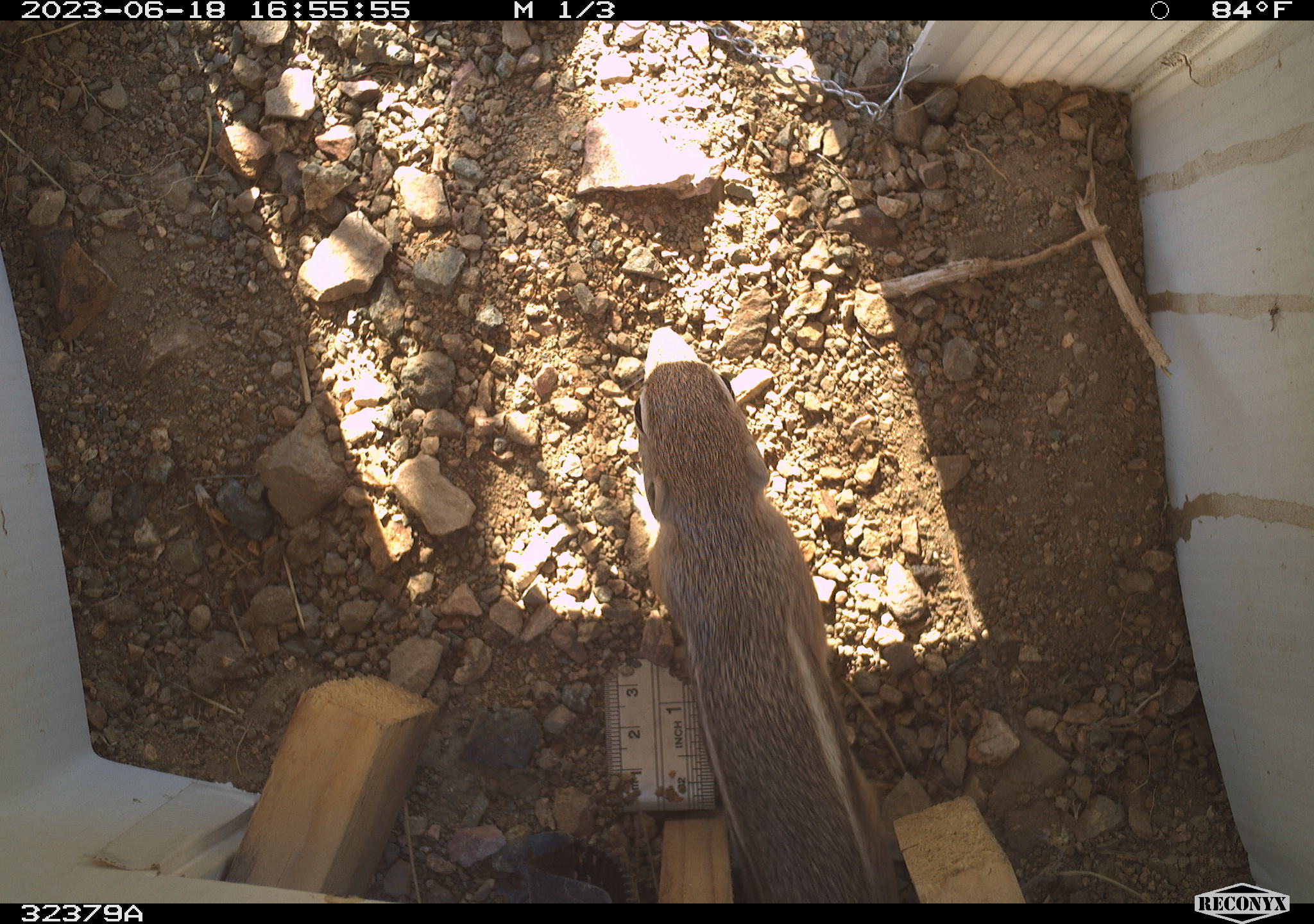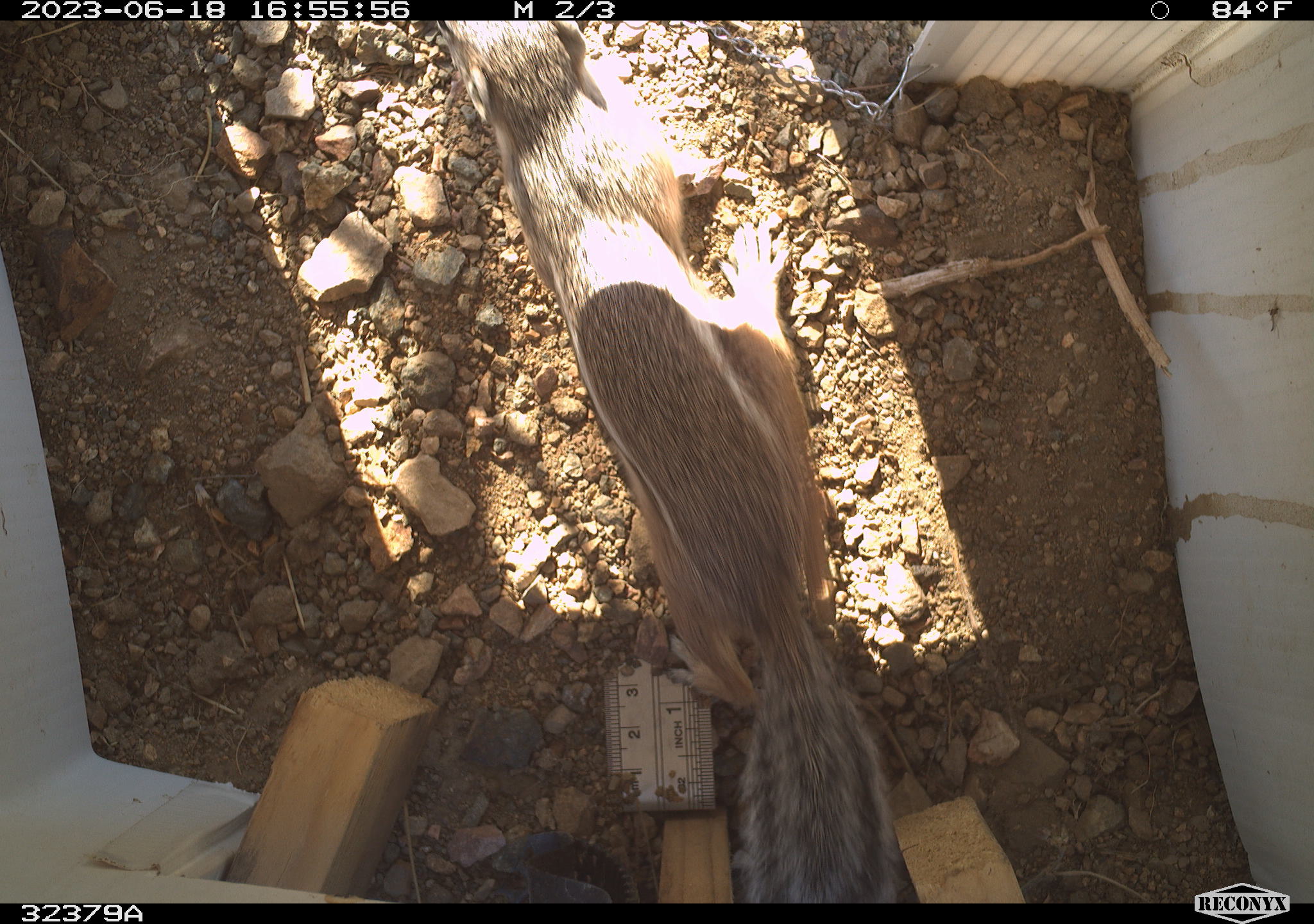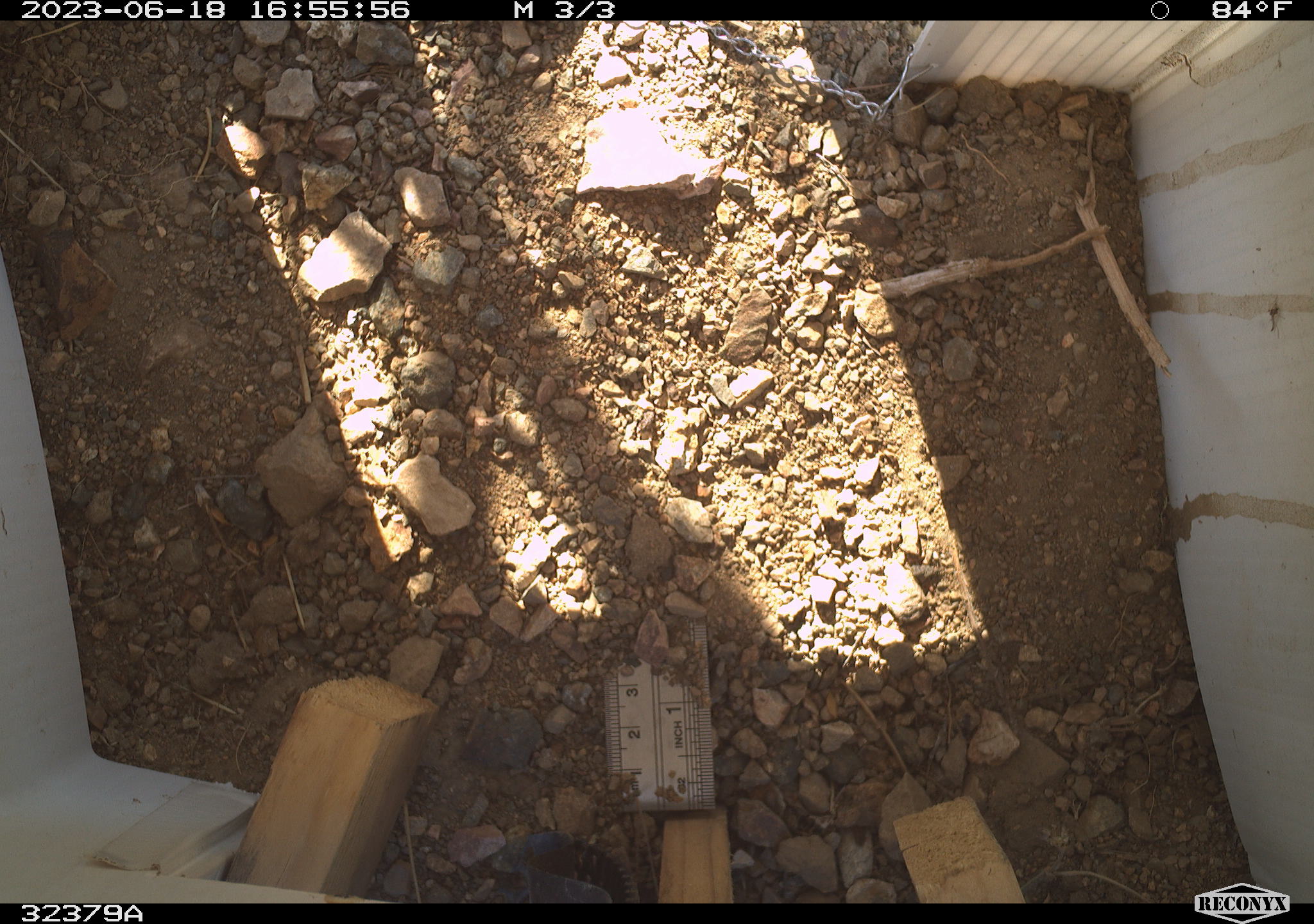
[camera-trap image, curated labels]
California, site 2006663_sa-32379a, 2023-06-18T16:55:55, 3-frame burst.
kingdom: Animalia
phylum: Chordata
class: Mammalia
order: Rodentia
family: Sciuridae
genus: Ammospermophilus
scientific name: Ammospermophilus leucurus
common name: white-tailed antelope squirrel